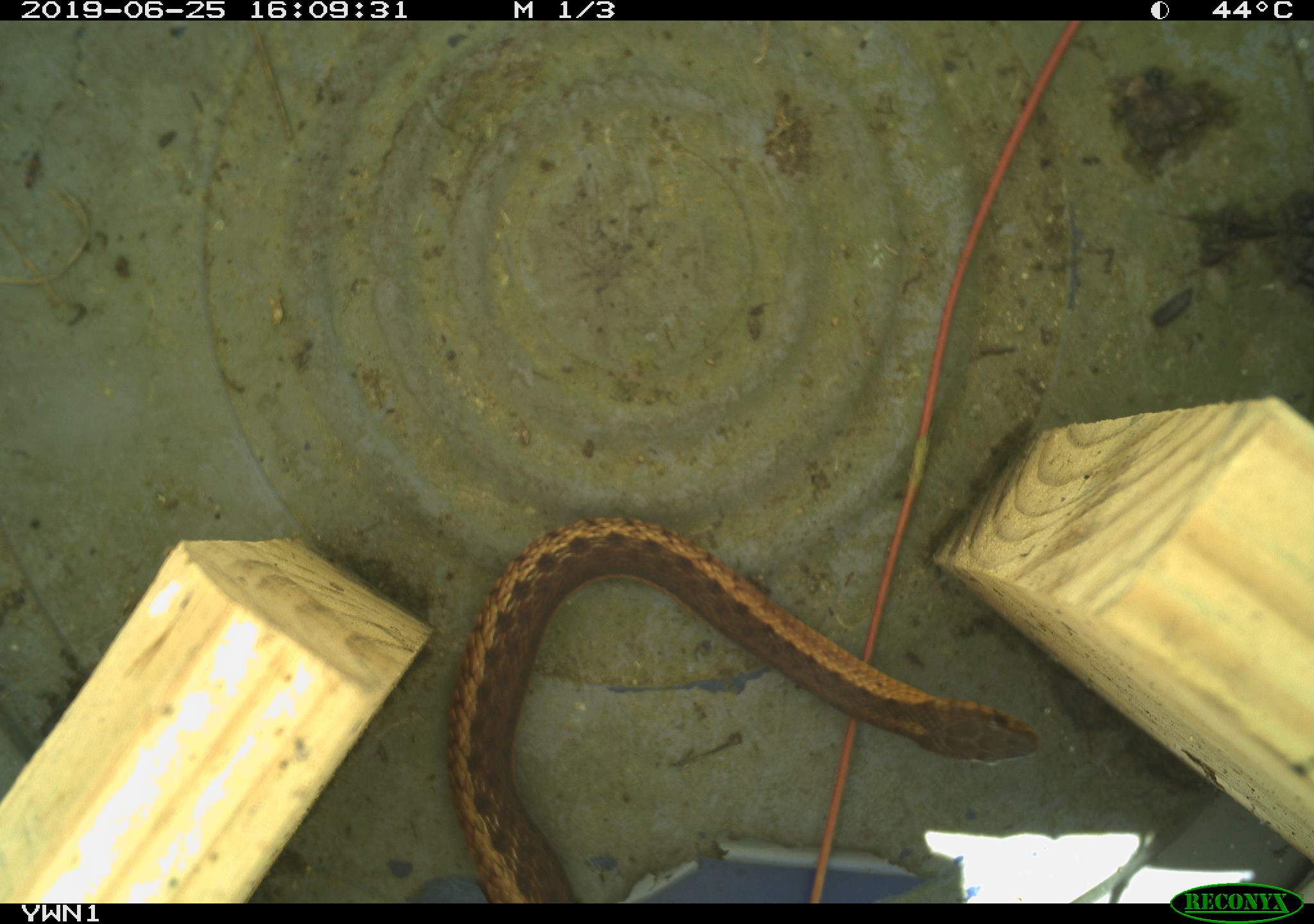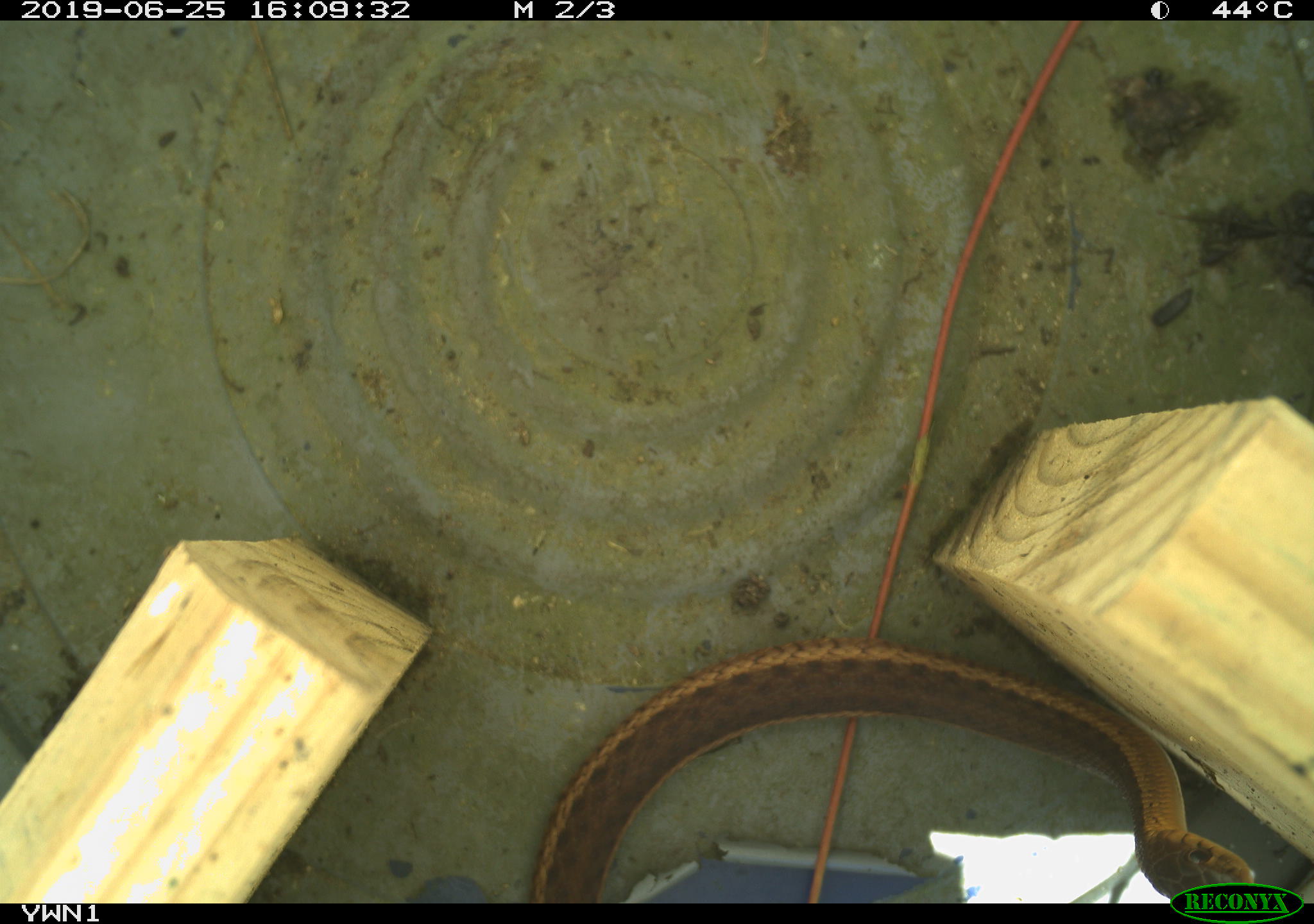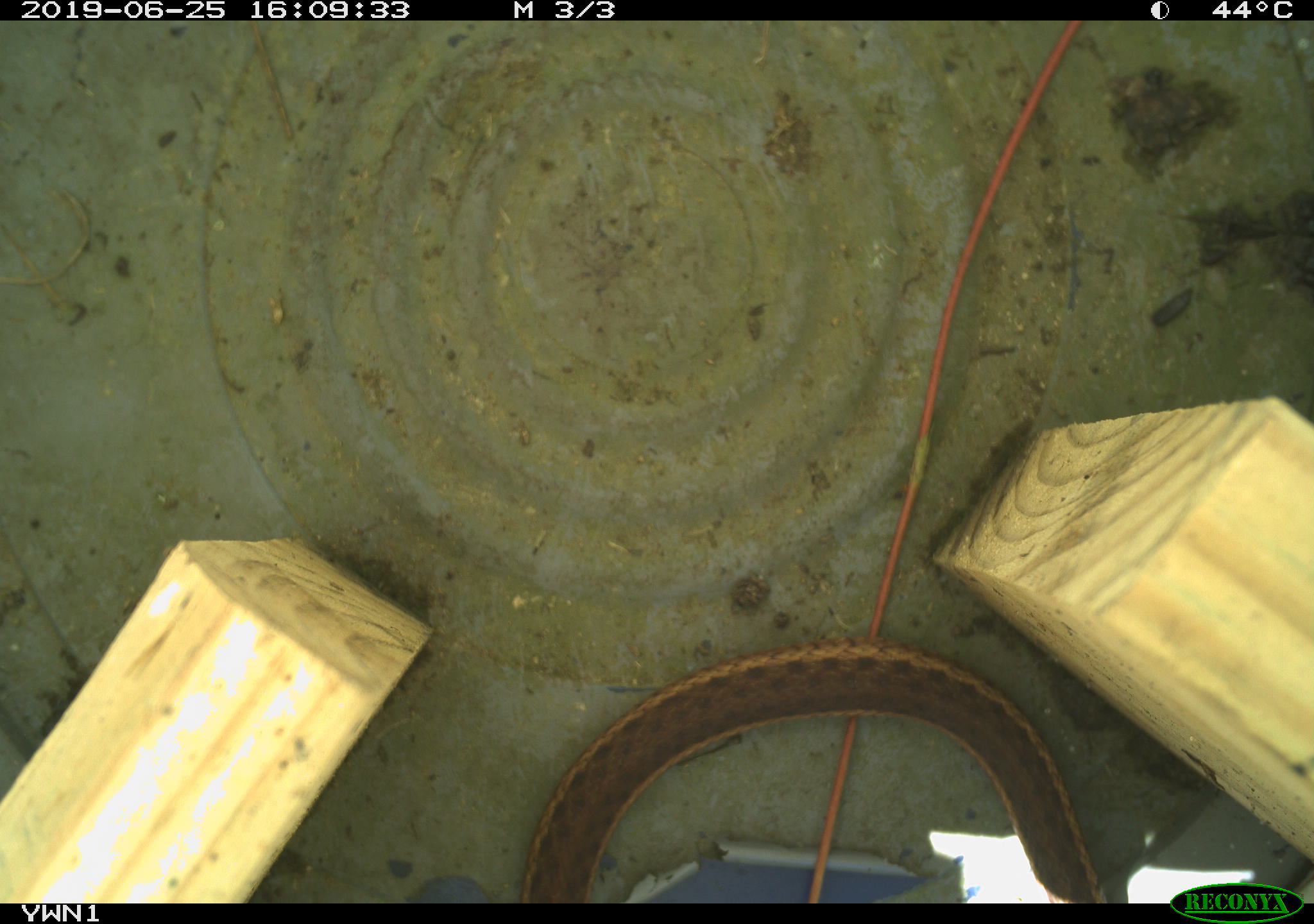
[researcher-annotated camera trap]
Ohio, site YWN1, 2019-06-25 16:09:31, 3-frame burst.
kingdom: Animalia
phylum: Chordata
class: Reptilia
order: Squamata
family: Colubridae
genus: Thamnophis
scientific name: Thamnophis sirtalis sirtalis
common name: eastern gartersnake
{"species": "eastern gartersnake (Thamnophis sirtalis sirtalis)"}